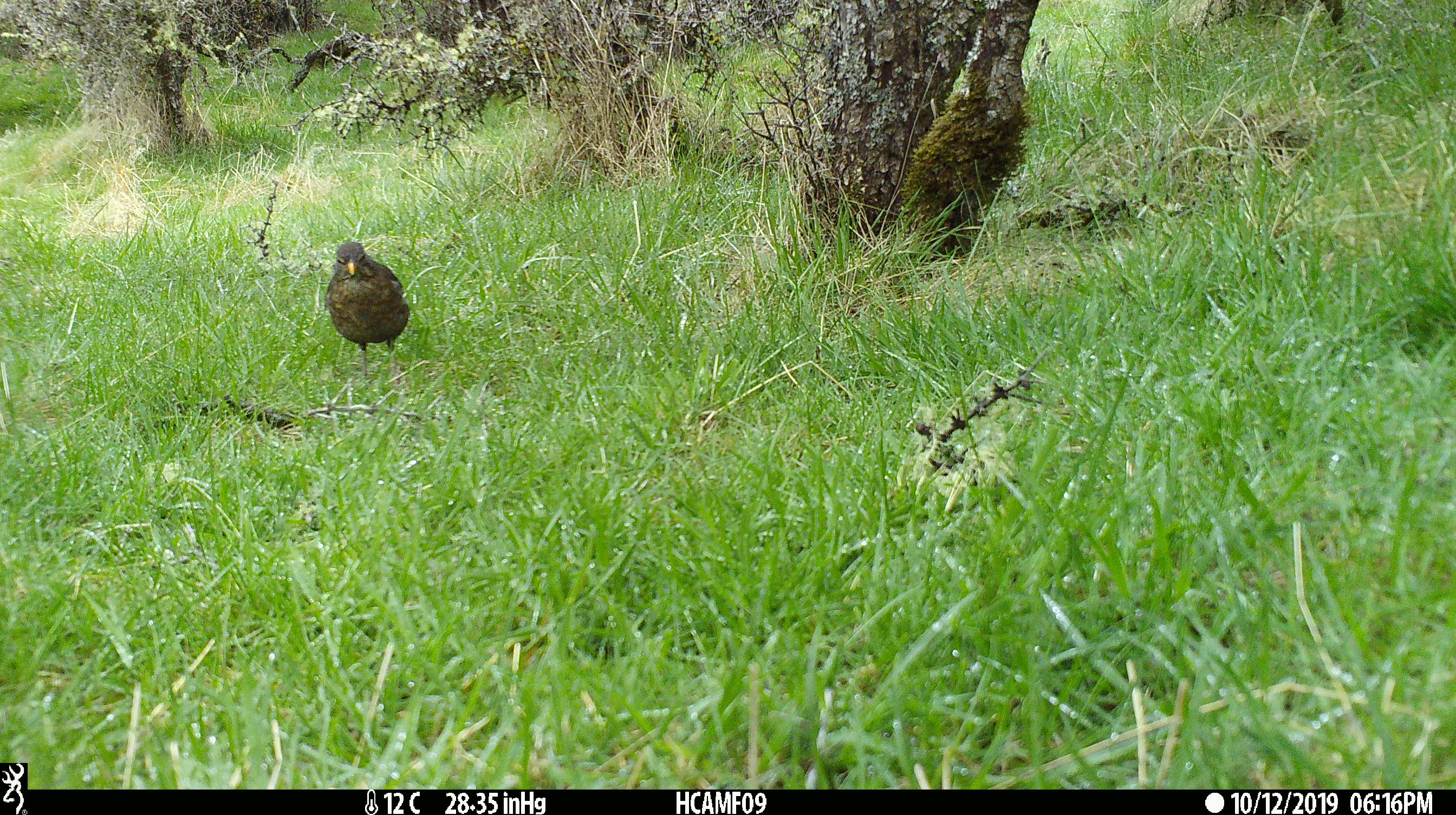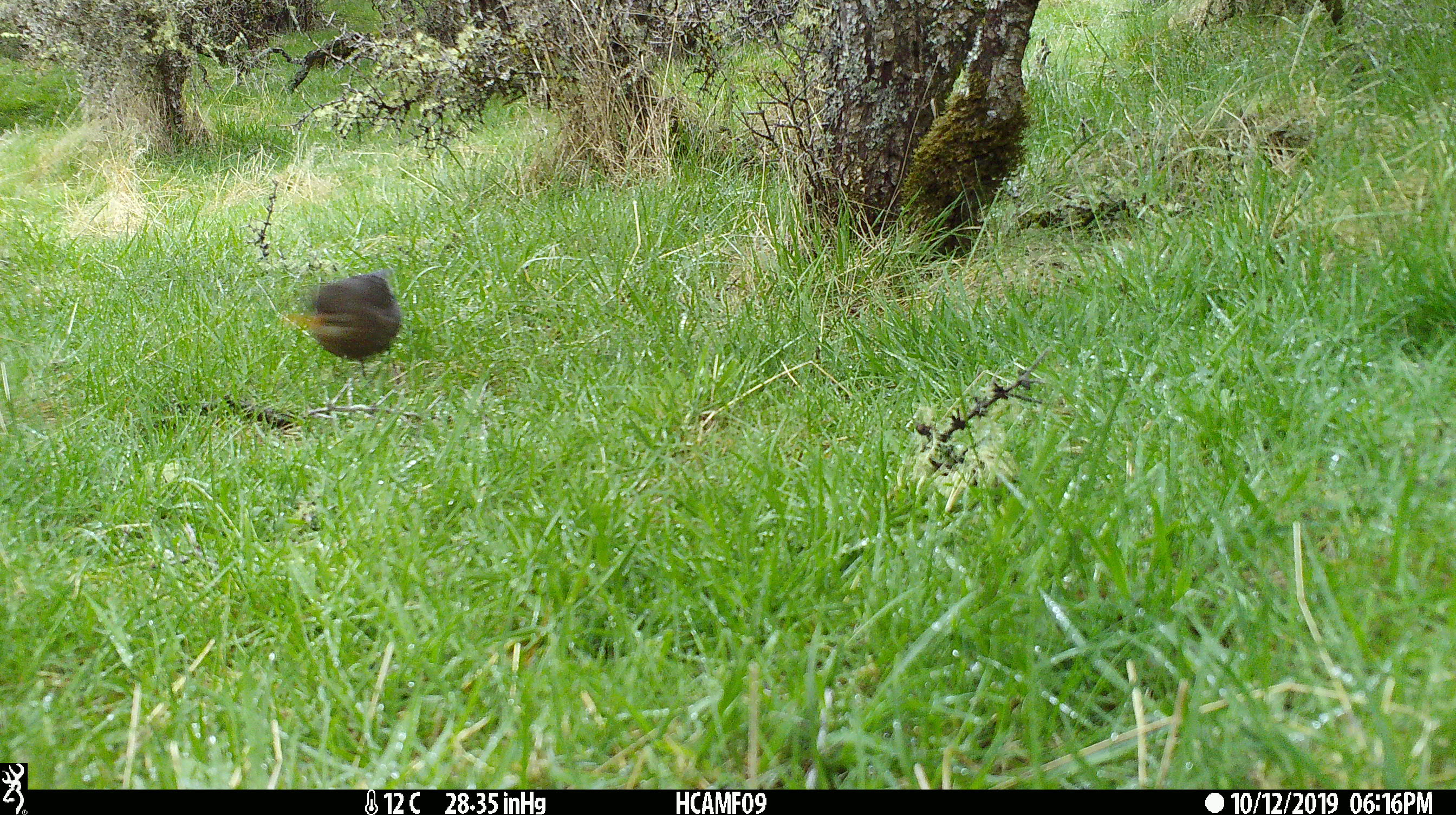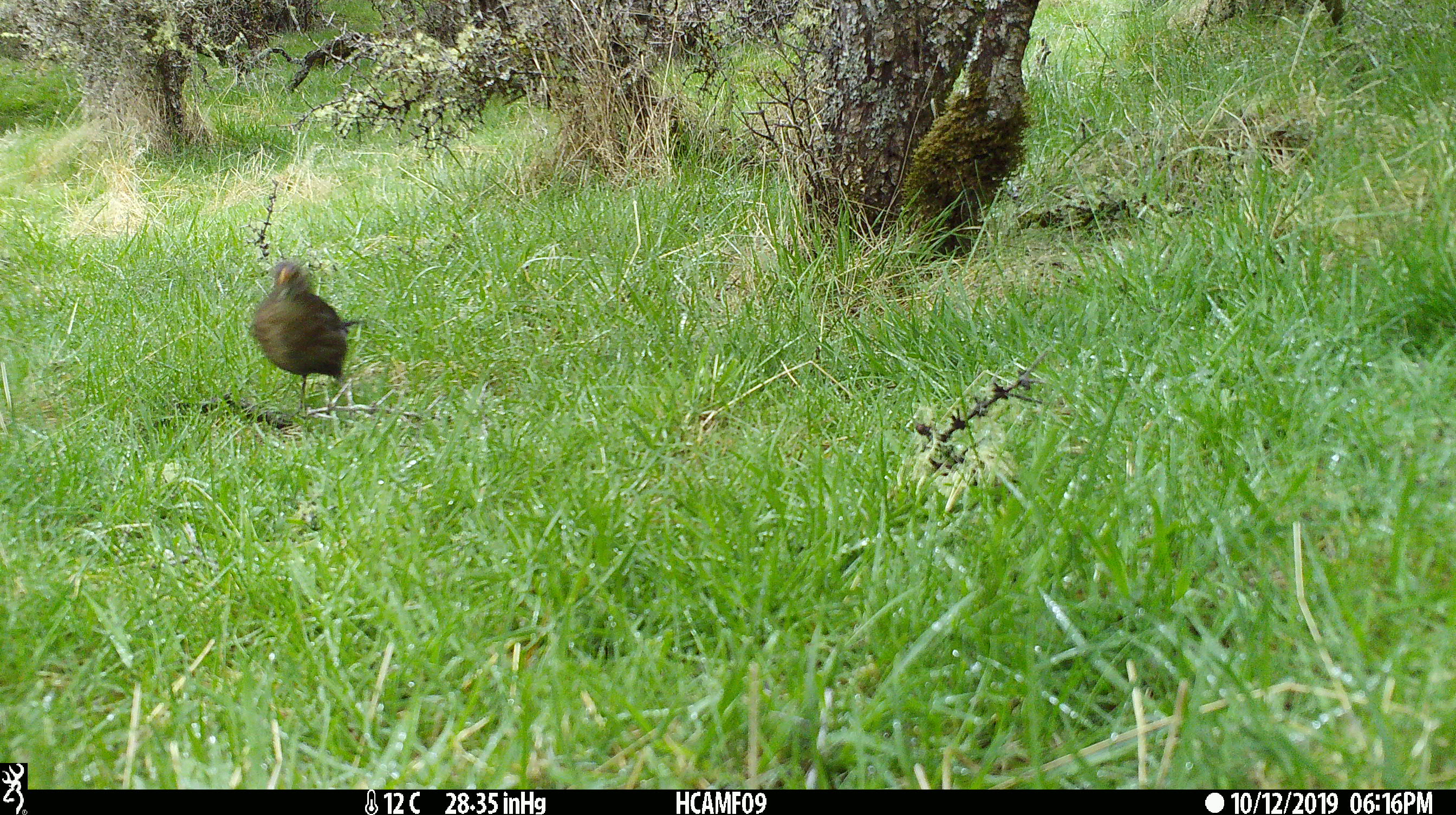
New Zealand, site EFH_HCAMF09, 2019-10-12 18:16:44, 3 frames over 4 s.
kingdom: Animalia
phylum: Chordata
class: Aves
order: Passeriformes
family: Turdidae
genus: Turdus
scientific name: Turdus merula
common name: eurasian blackbird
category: blackbird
Blackbird (eurasian blackbird) (Turdus merula).